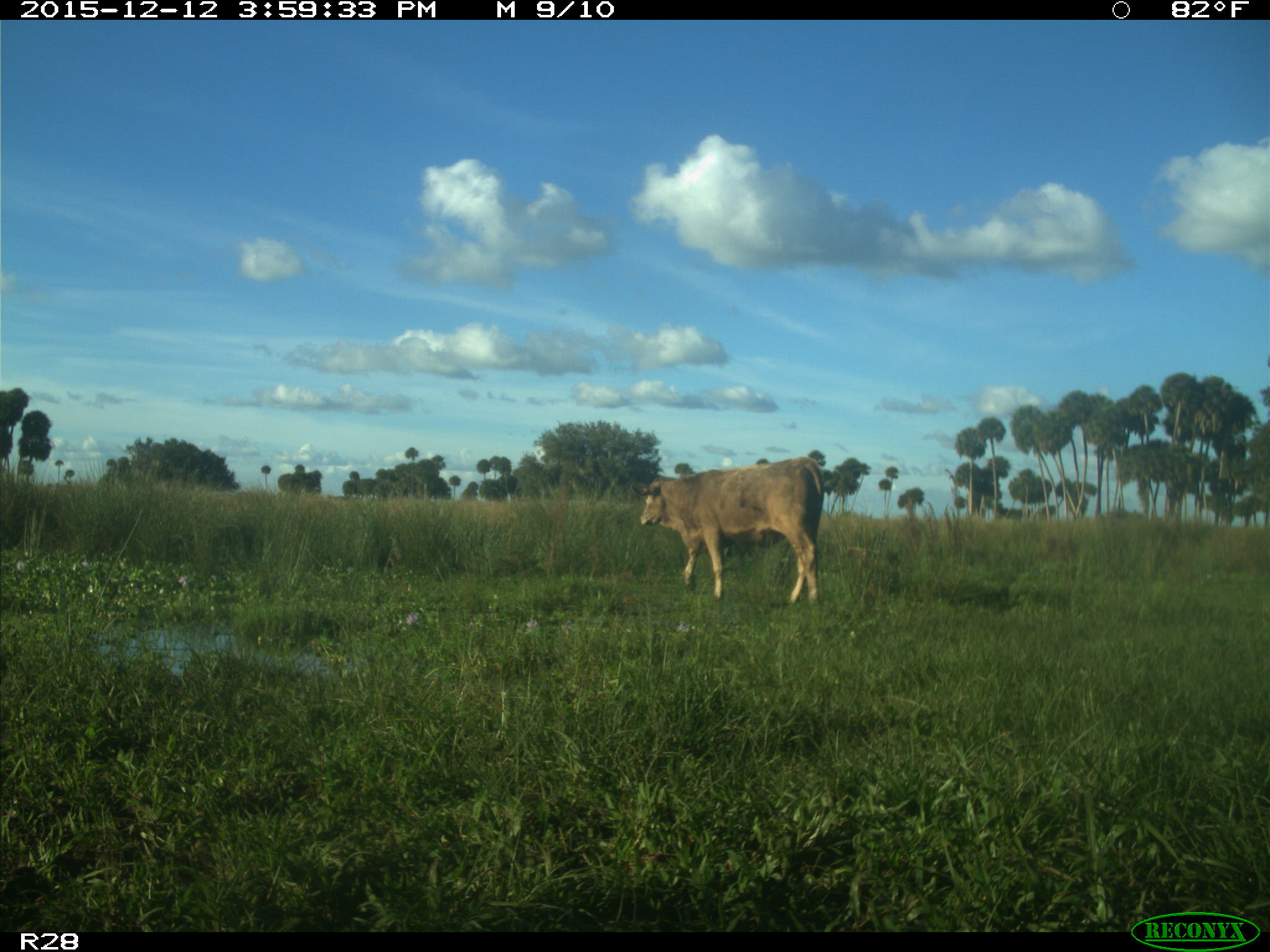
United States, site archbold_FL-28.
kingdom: Animalia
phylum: Chordata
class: Mammalia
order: Artiodactyla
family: Bovidae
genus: Bos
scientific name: Bos taurus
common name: domestic cow